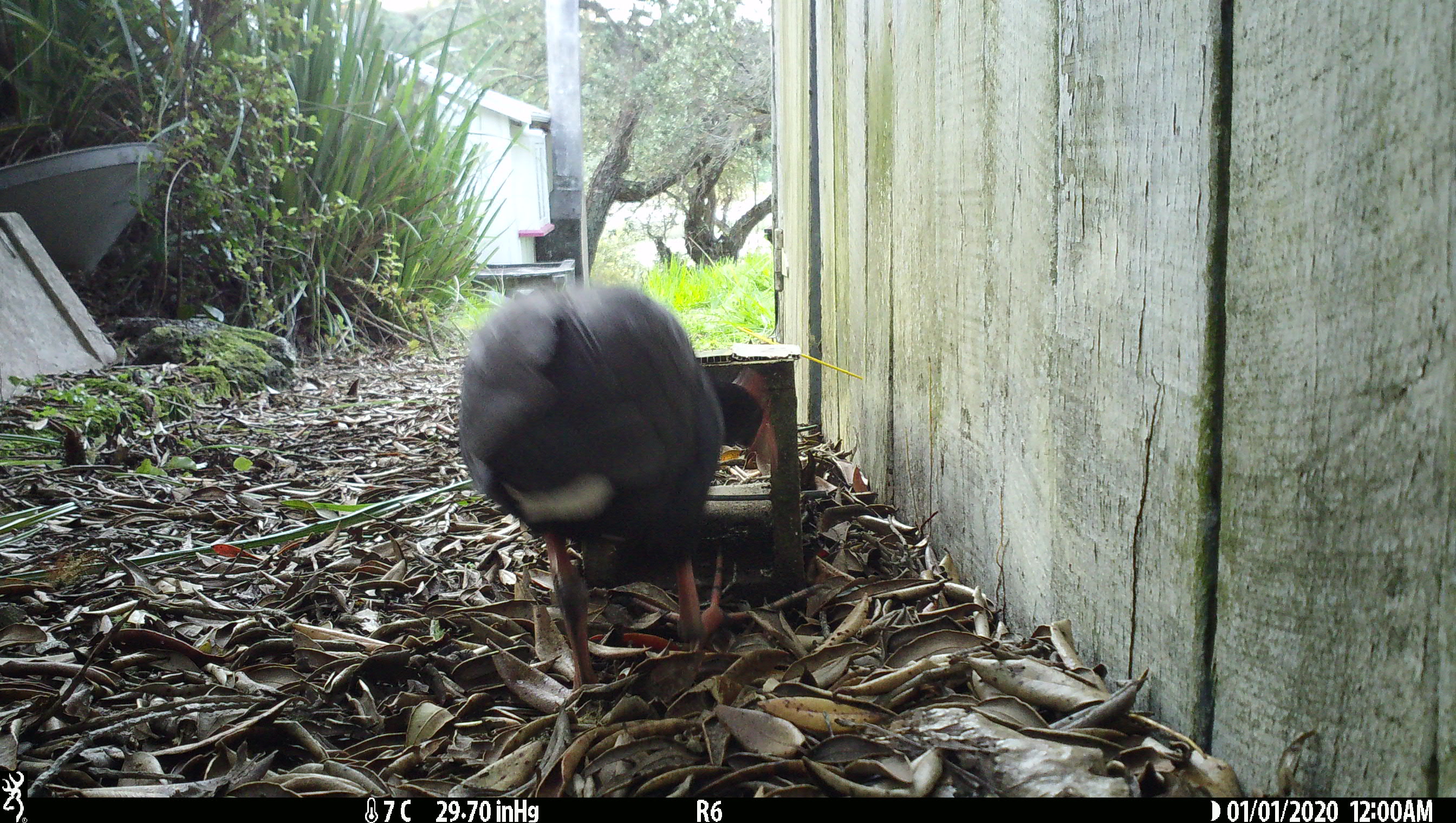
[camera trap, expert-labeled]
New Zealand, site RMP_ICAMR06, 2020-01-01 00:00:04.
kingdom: Animalia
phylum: Chordata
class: Aves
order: Gruiformes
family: Rallidae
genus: Porphyrio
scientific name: Porphyrio melanotus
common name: australasian swamphen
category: pukeko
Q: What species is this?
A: Pukeko (australasian swamphen) (Porphyrio melanotus).